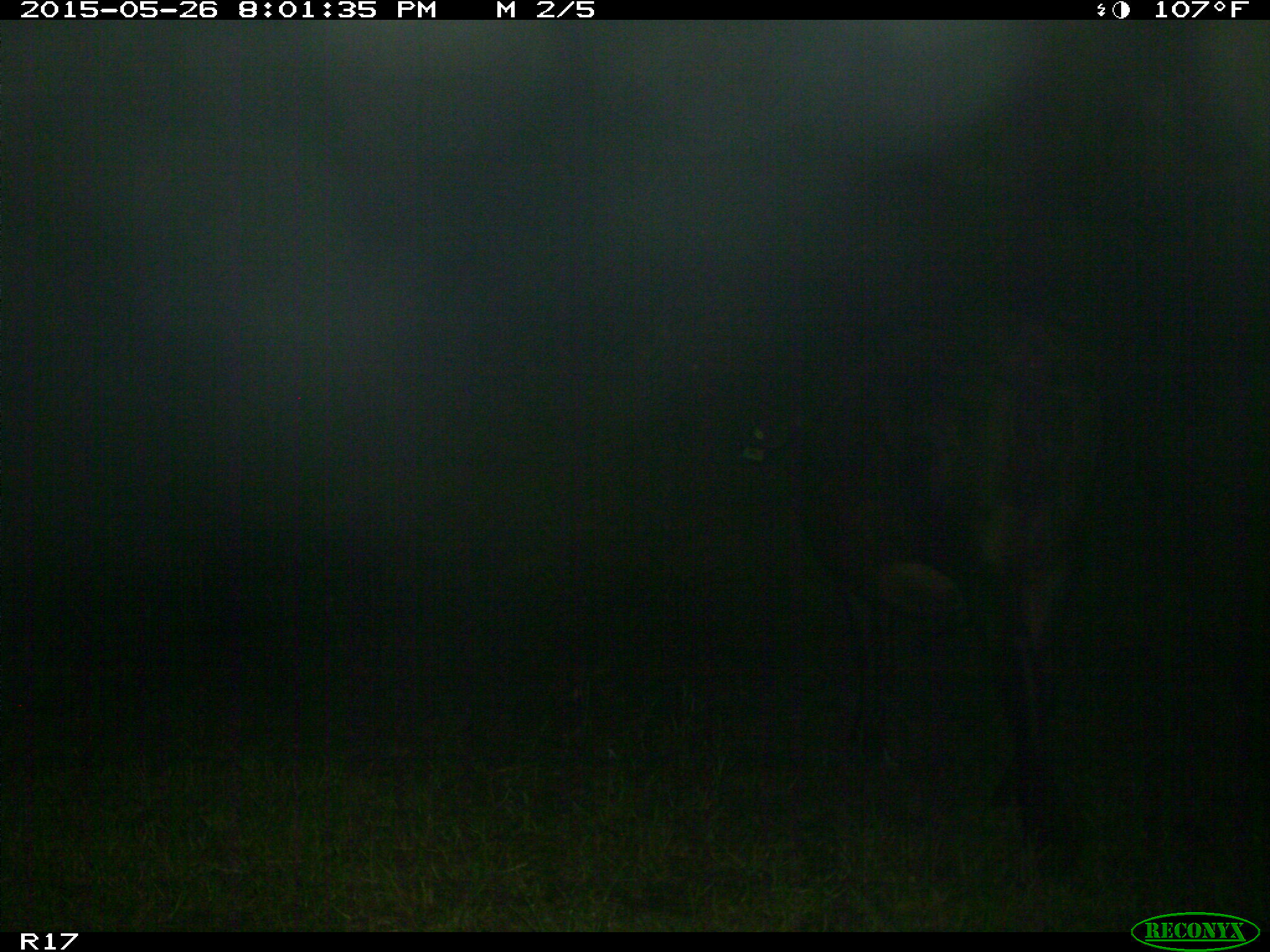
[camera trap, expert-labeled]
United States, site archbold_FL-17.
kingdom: Animalia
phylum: Chordata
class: Mammalia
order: Artiodactyla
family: Bovidae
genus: Bos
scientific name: Bos taurus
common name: domestic cow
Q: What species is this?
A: Bos taurus (domestic cow).